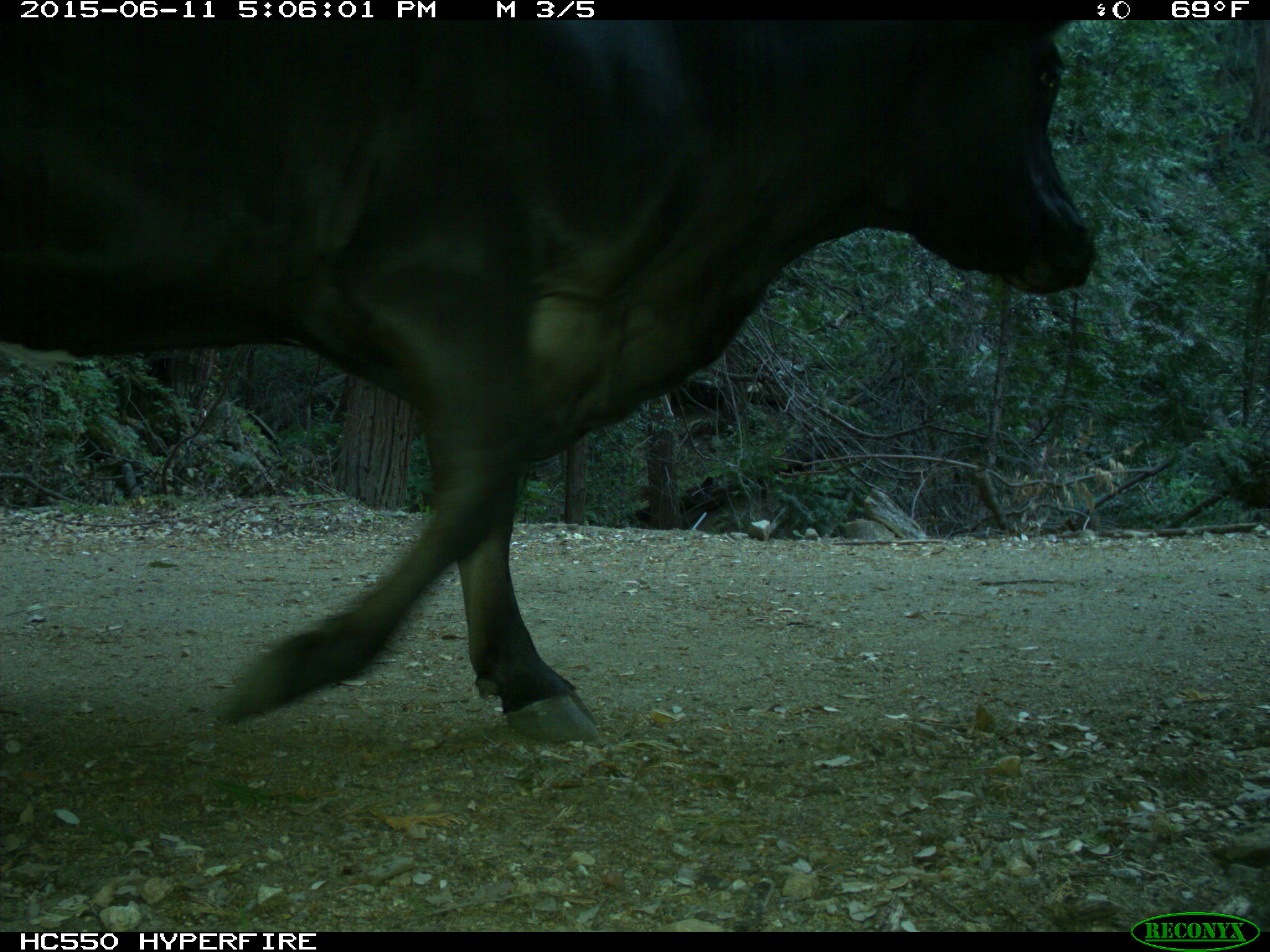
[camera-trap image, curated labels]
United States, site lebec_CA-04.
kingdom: Animalia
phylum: Chordata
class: Mammalia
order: Artiodactyla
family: Bovidae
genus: Bos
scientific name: Bos taurus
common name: domestic cow